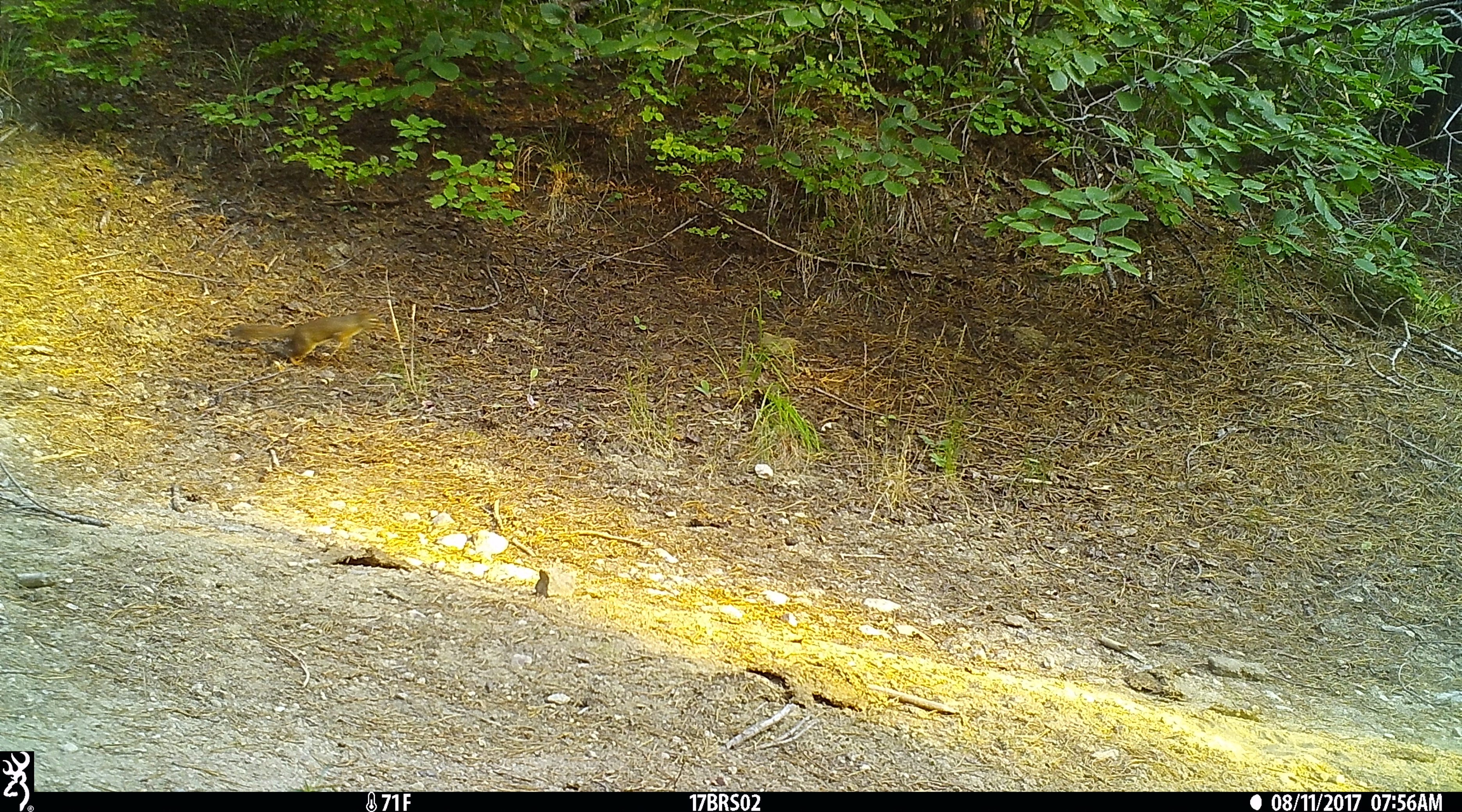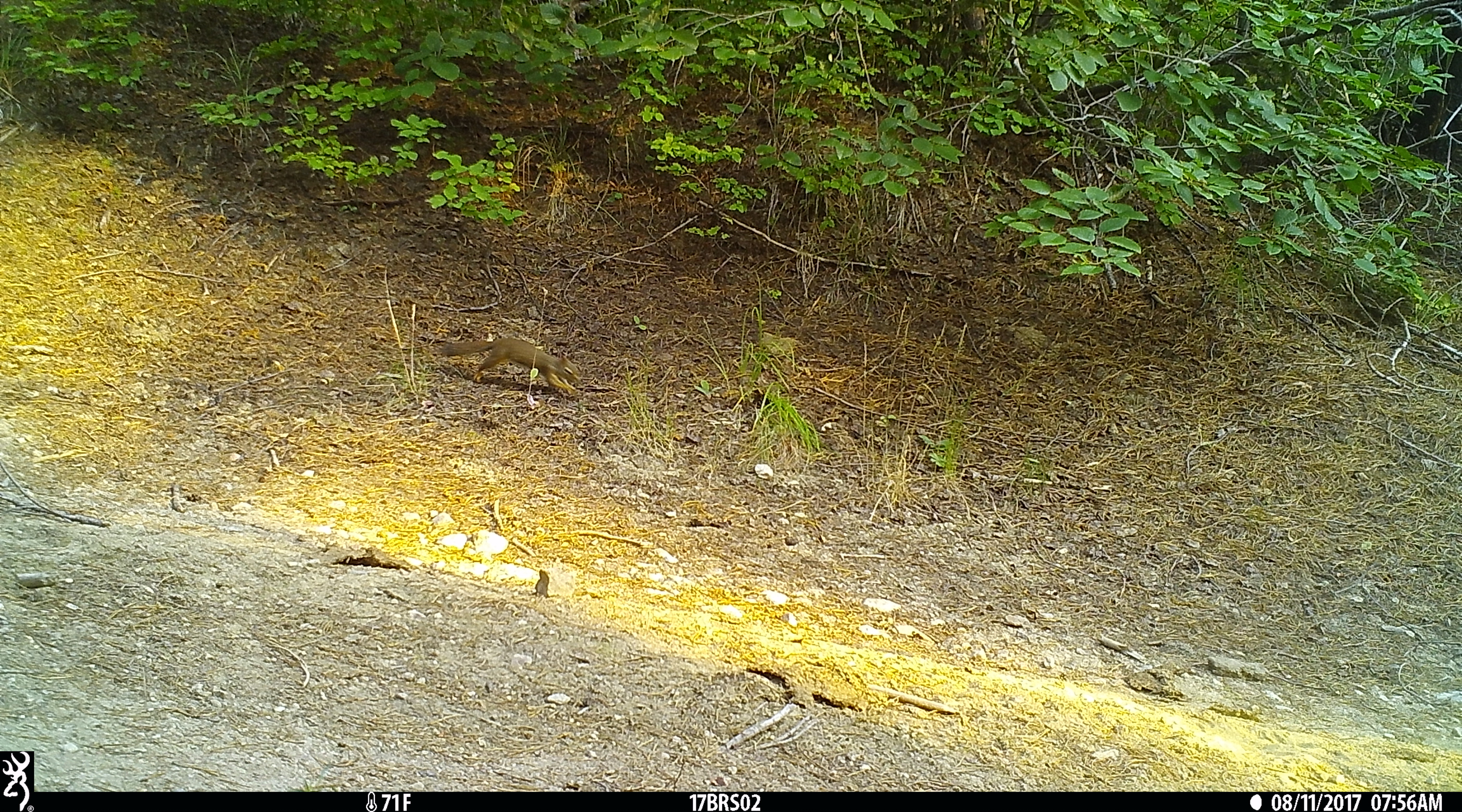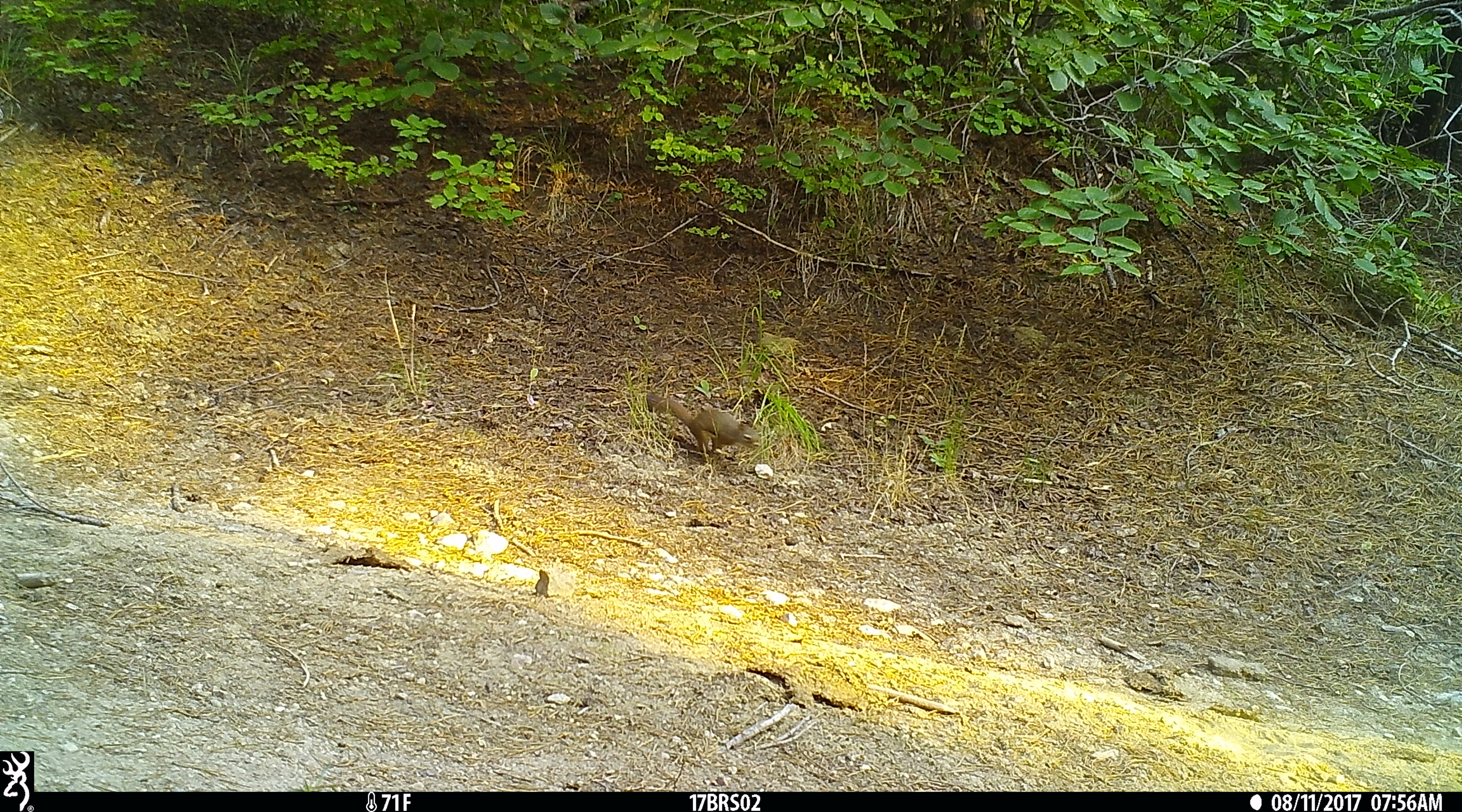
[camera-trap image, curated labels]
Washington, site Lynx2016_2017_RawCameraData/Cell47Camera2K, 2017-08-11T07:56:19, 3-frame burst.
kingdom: Animalia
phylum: Chordata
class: Mammalia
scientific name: Mammalia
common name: small mammal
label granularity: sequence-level